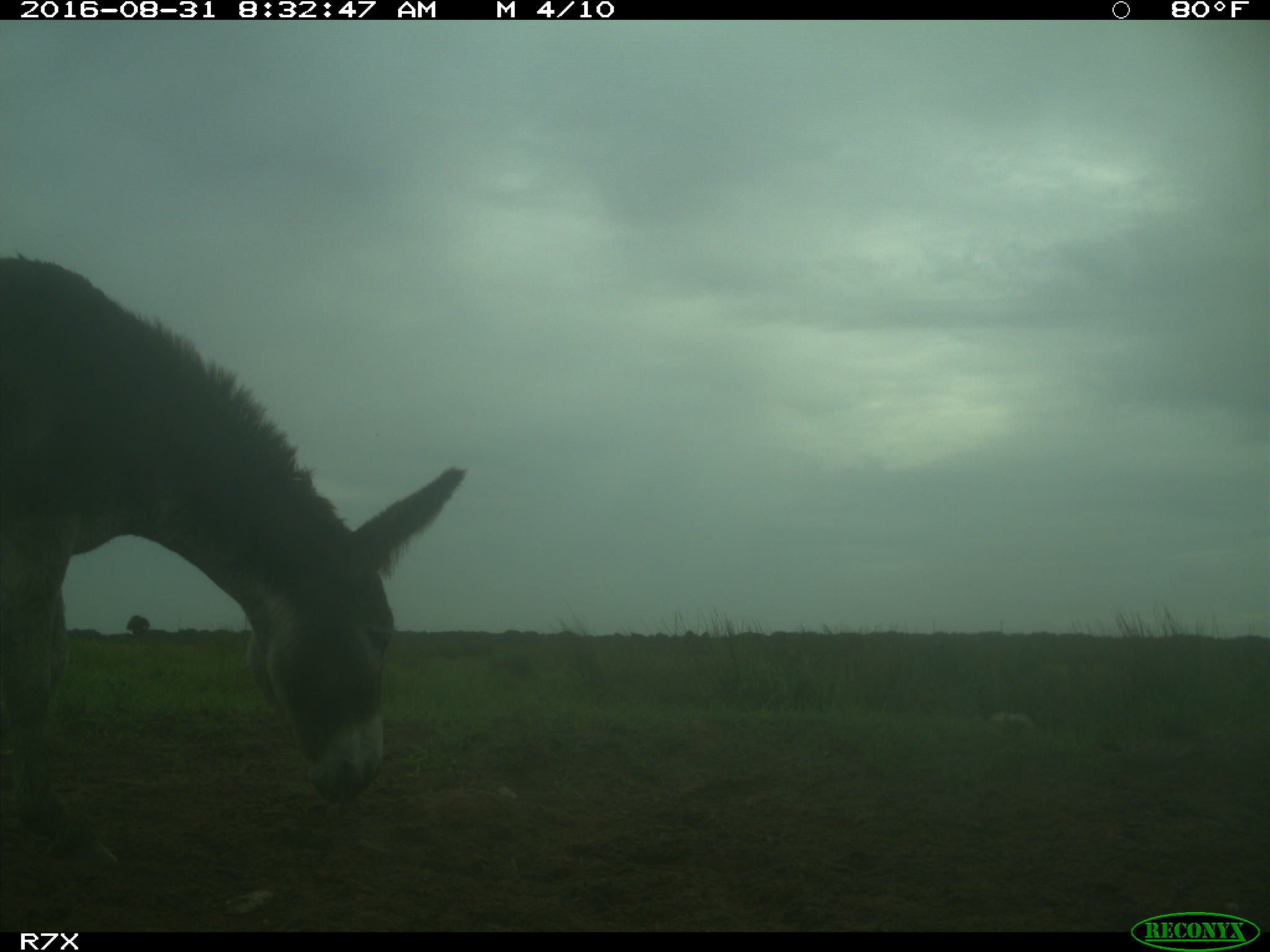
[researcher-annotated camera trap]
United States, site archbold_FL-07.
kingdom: Animalia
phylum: Chordata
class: Mammalia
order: Perissodactyla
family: Equidae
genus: Equus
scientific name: Equus africanus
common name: african wild ass